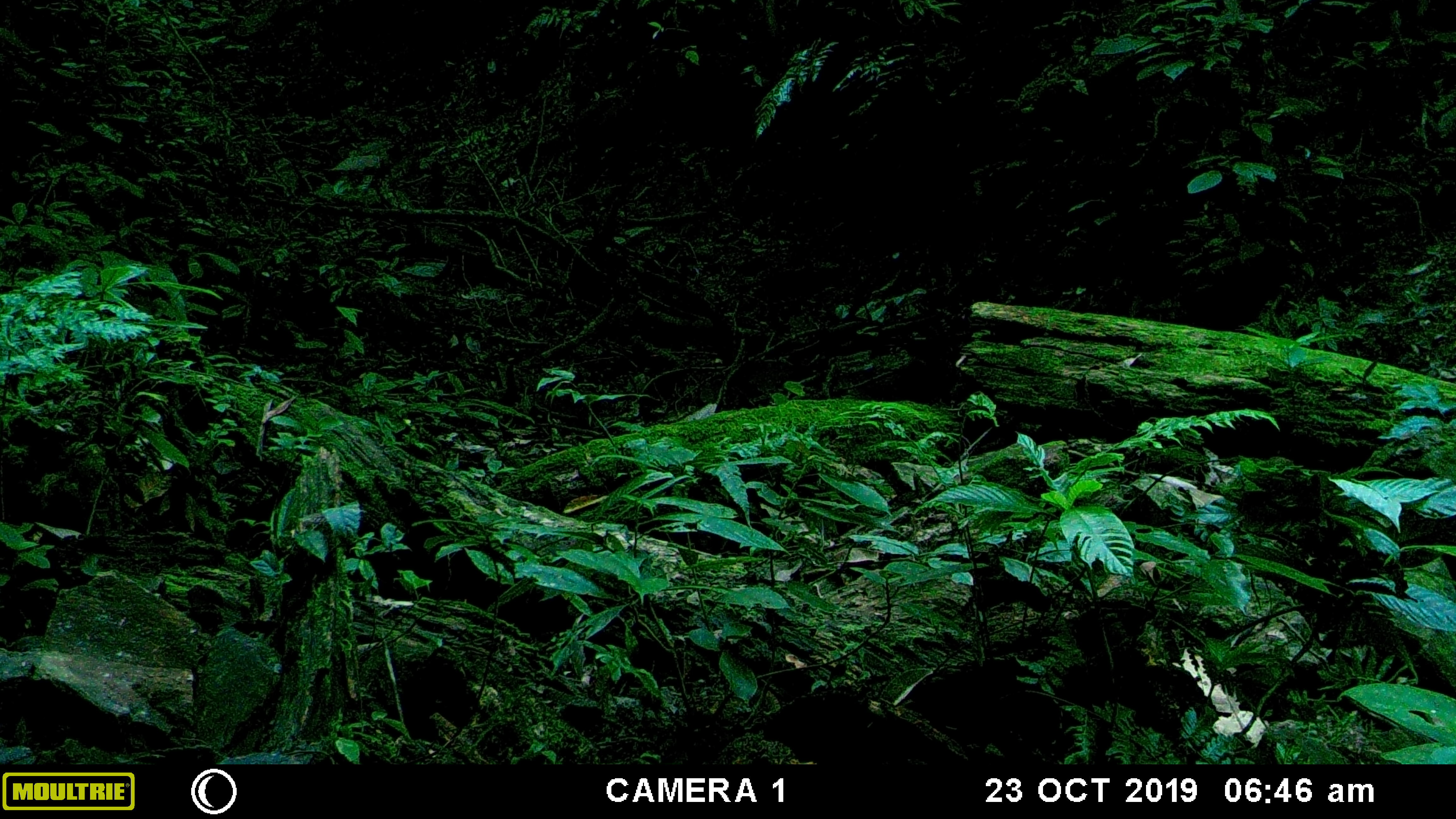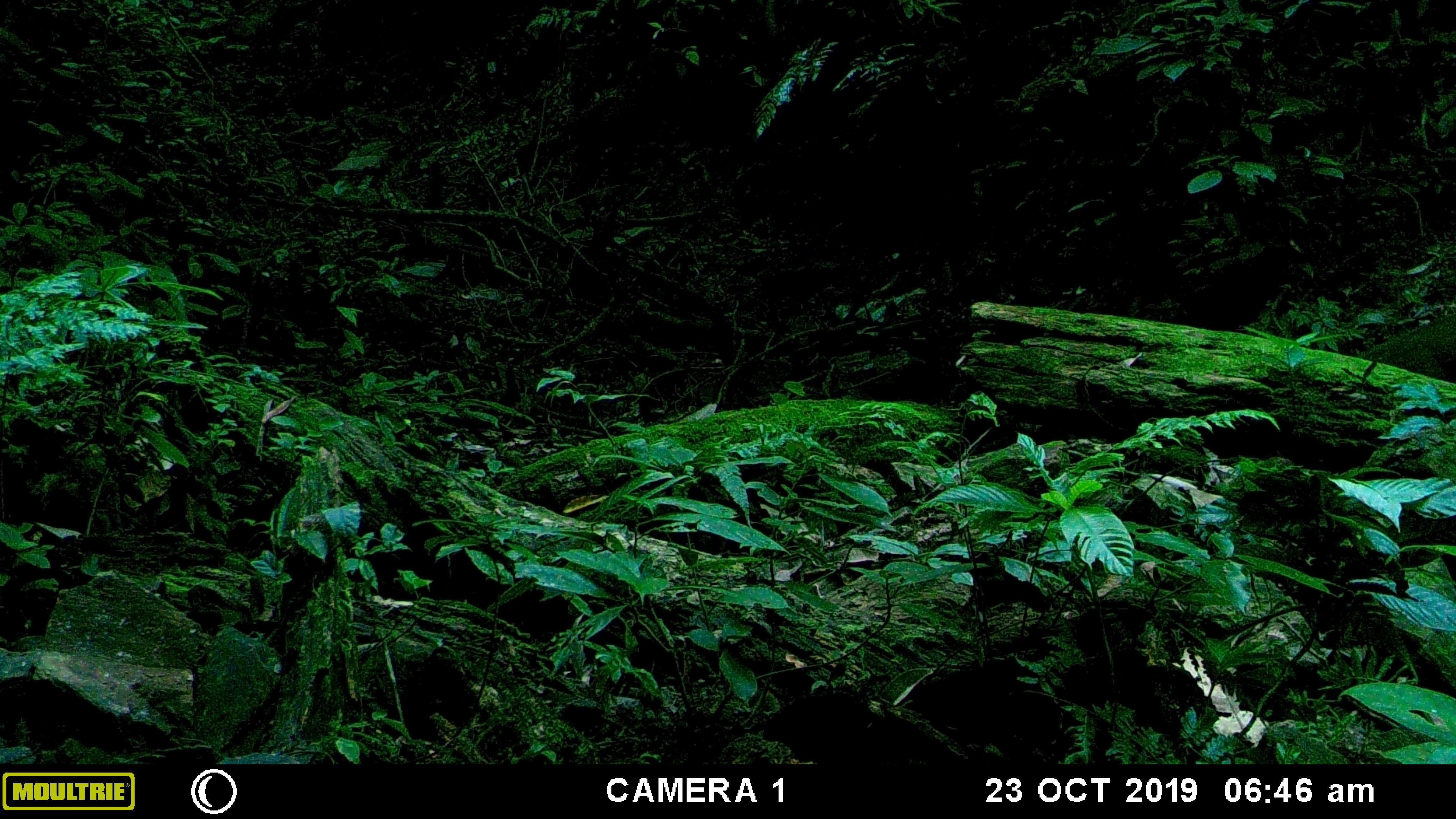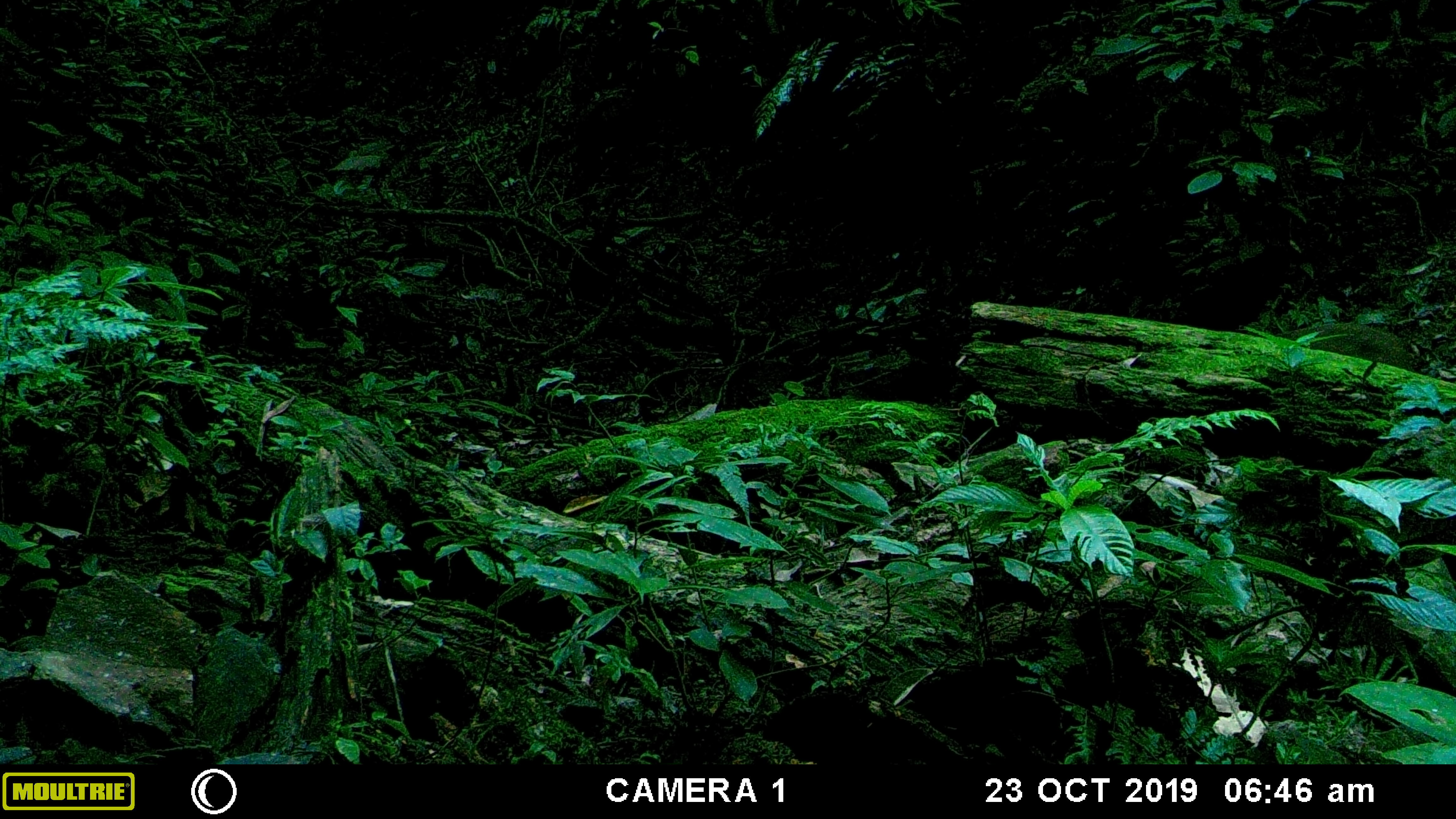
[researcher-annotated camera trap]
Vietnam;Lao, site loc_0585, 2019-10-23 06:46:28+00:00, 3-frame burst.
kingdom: Animalia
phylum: Chordata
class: Mammalia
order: Artiodactyla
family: Suidae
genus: Sus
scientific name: Sus scrofa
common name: eurasian wild pig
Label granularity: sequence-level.